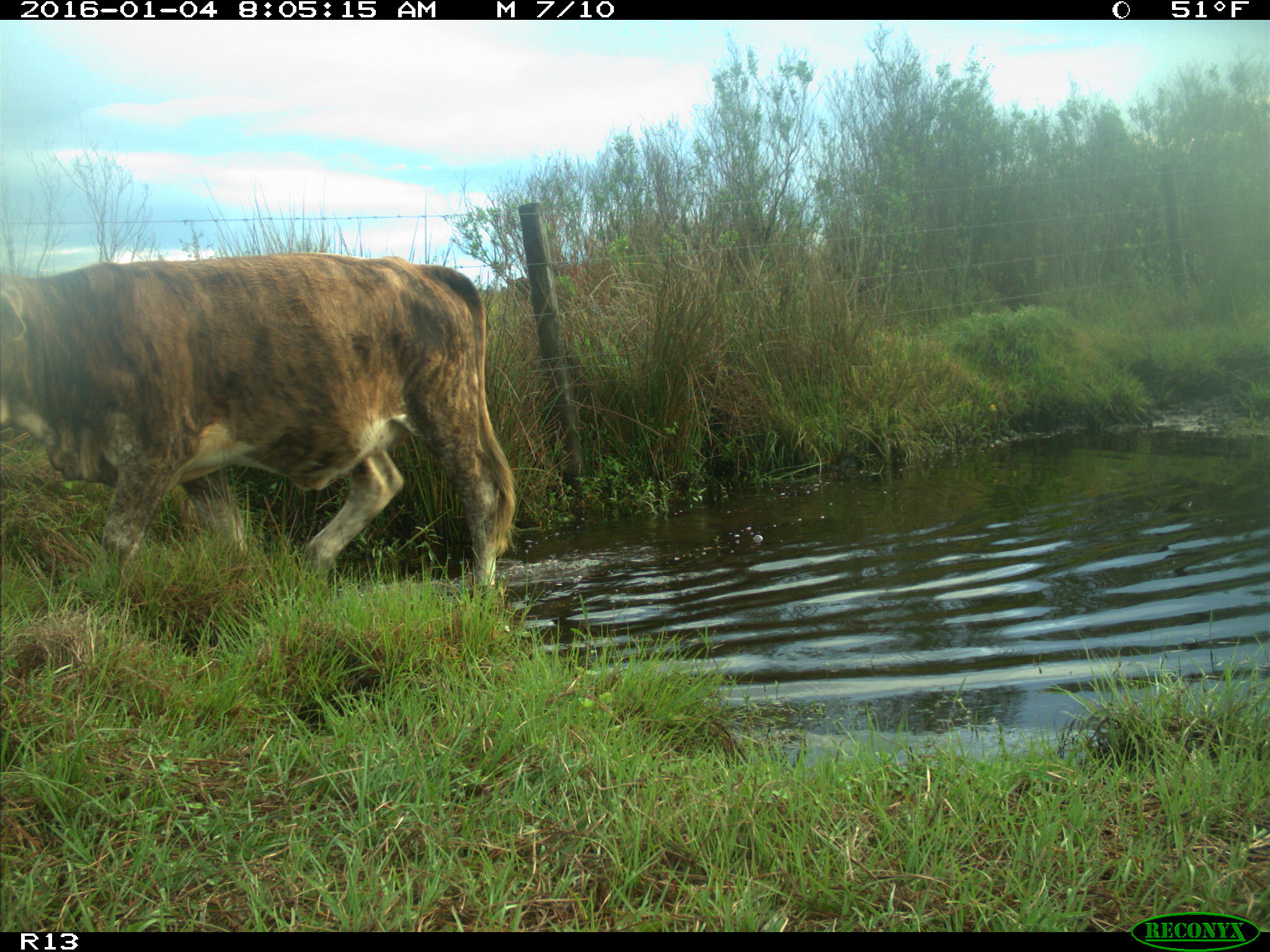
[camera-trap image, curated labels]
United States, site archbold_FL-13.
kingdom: Animalia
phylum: Chordata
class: Mammalia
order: Artiodactyla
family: Bovidae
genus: Bos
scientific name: Bos taurus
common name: domestic cow